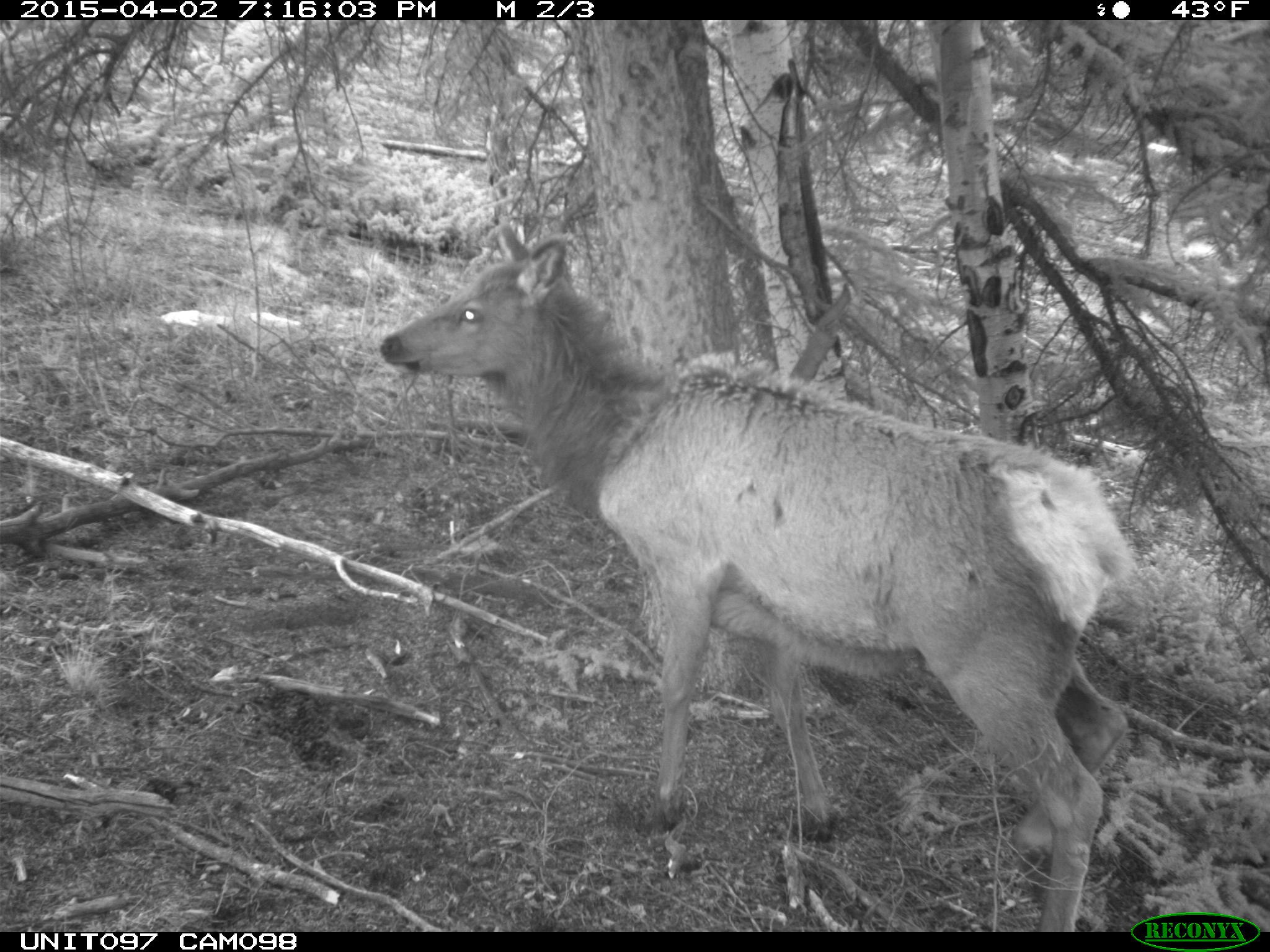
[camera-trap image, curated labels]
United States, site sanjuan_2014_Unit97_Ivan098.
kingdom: Animalia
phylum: Chordata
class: Mammalia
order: Artiodactyla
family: Cervidae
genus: Cervus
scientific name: Cervus elaphus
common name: red deer